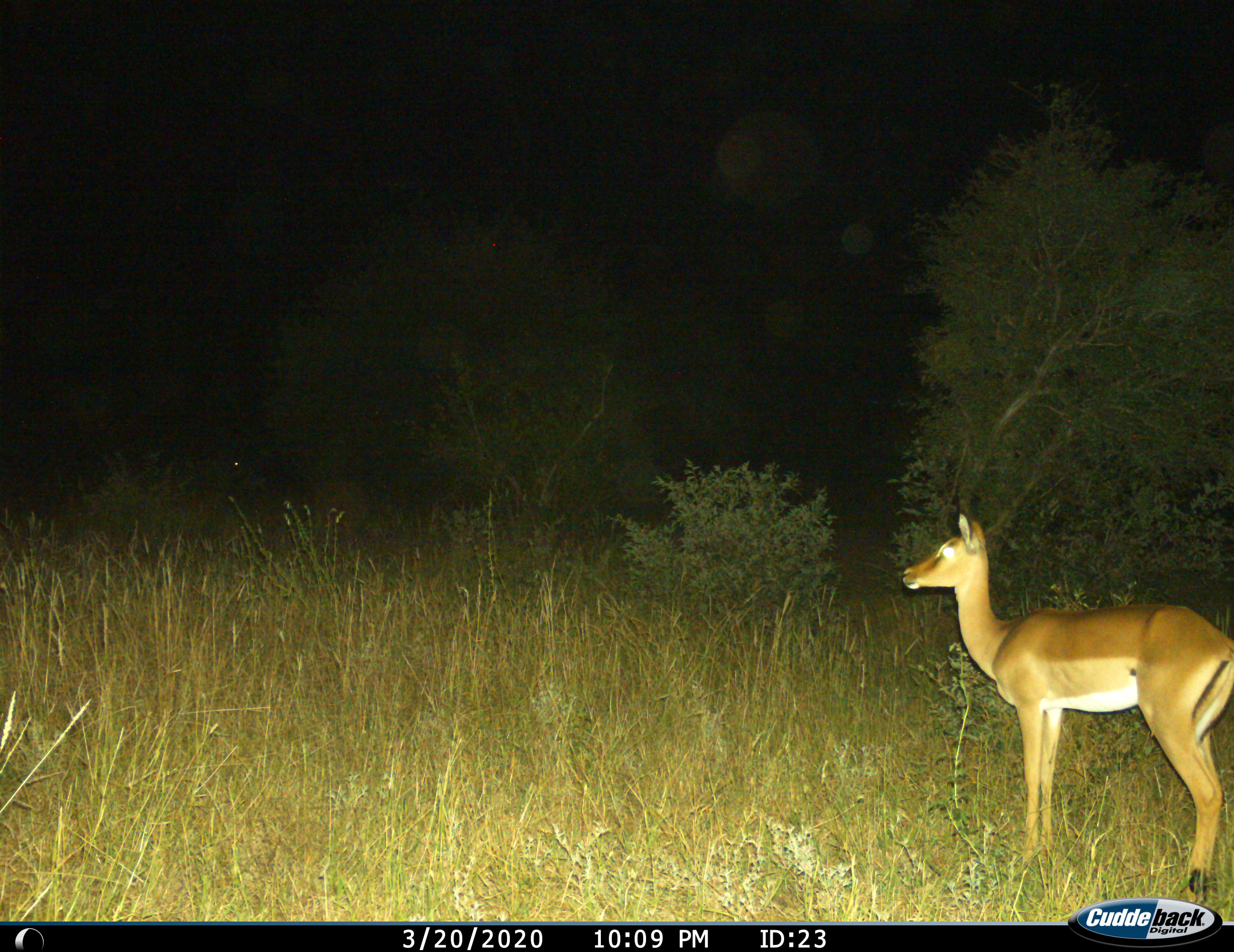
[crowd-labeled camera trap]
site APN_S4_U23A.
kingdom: Animalia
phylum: Chordata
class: Mammalia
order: Artiodactyla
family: Bovidae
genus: Aepyceros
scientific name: Aepyceros melampus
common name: impala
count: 1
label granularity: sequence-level